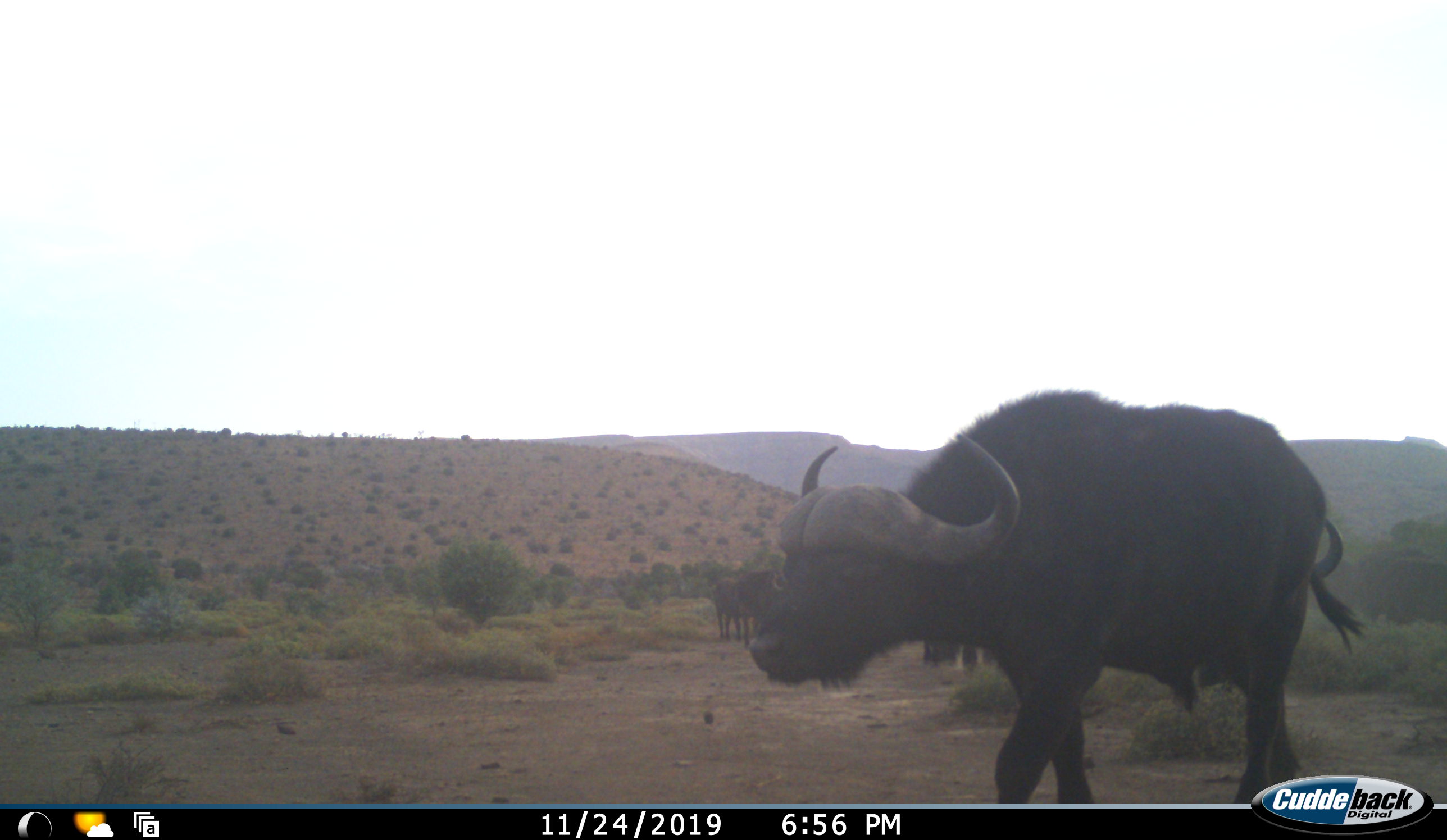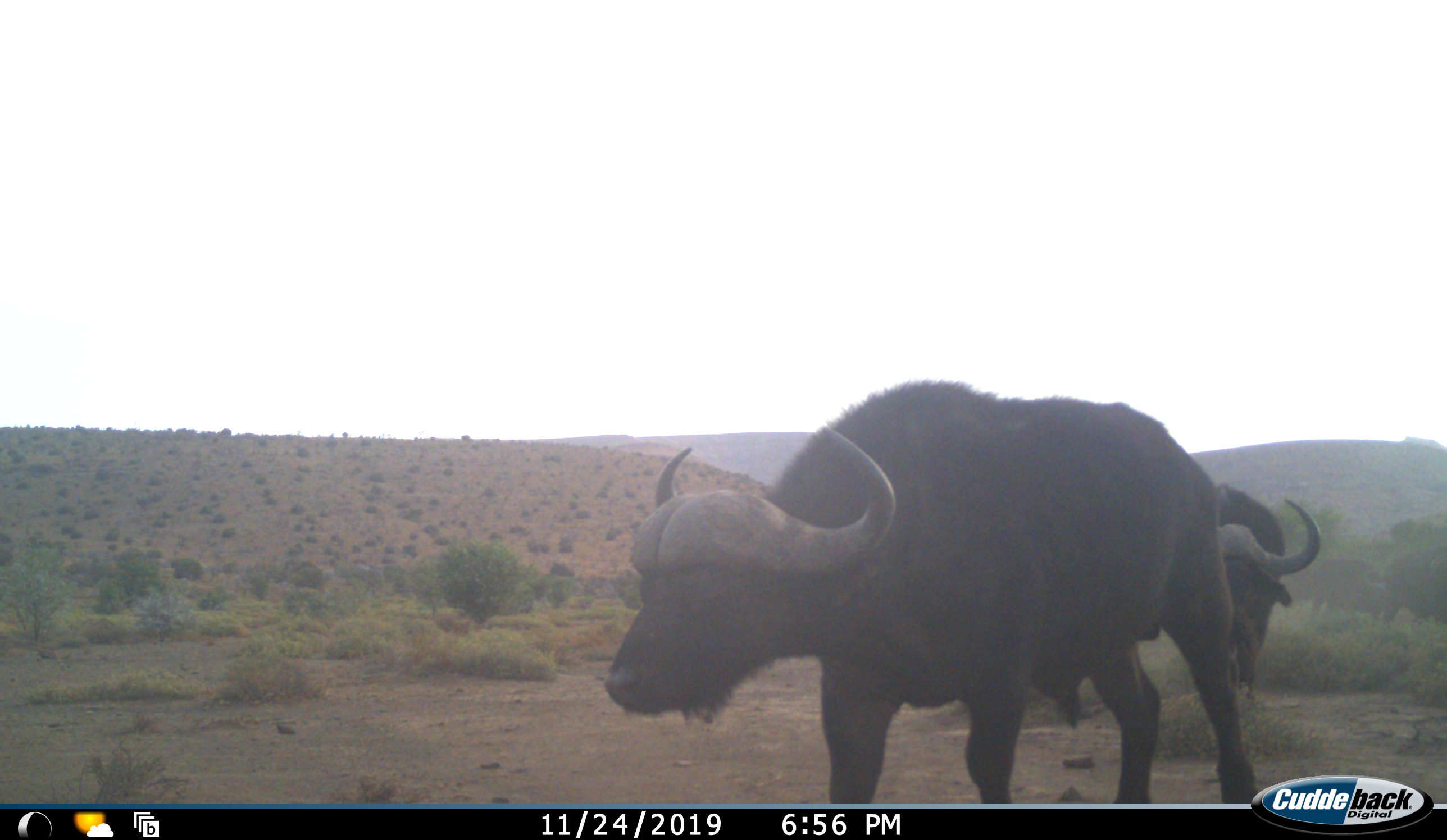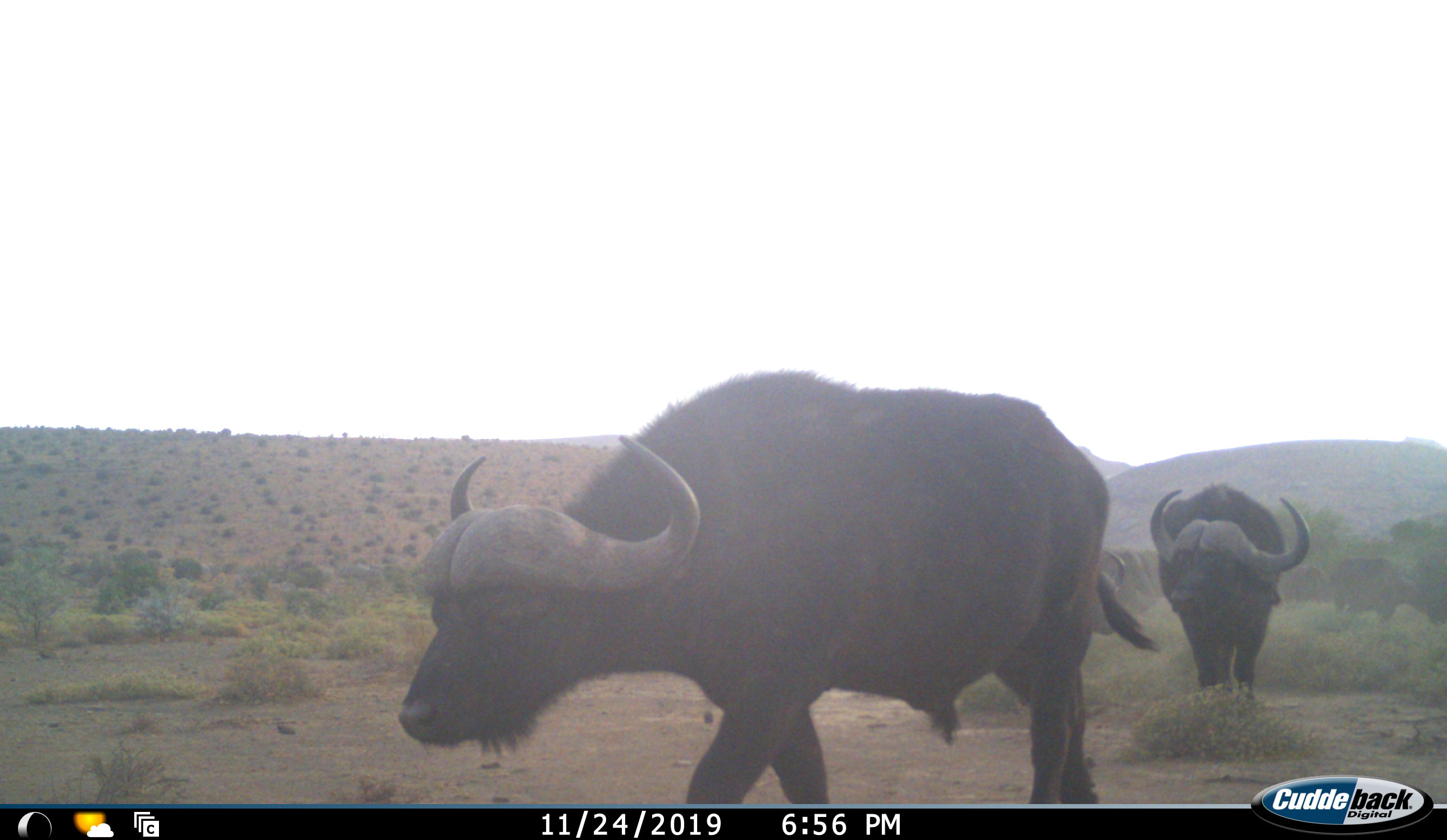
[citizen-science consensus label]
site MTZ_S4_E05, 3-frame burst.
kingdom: Animalia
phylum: Chordata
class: Mammalia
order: Artiodactyla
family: Bovidae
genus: Syncerus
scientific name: Syncerus caffer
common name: african buffalo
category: buffalo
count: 11-50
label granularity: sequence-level